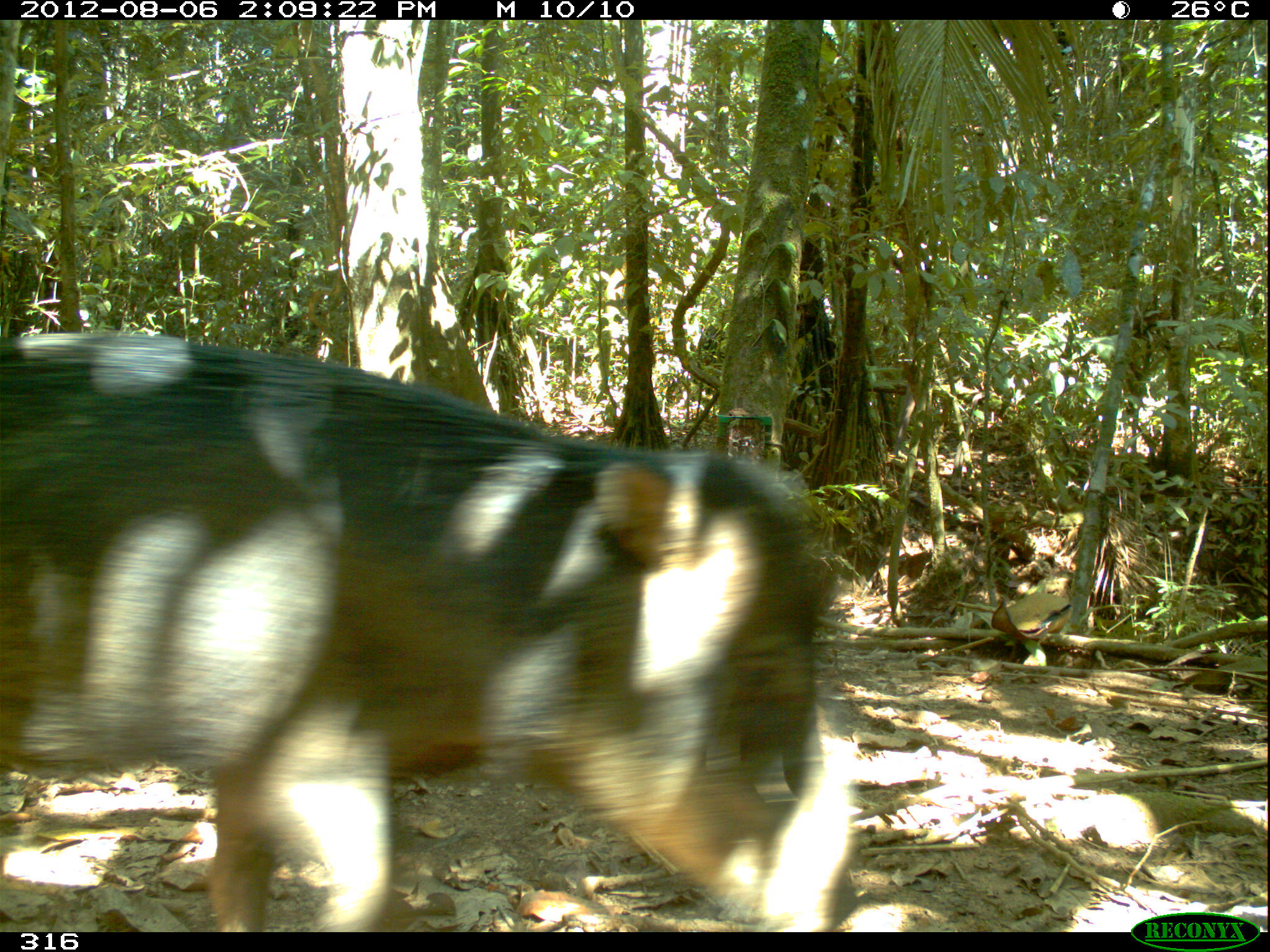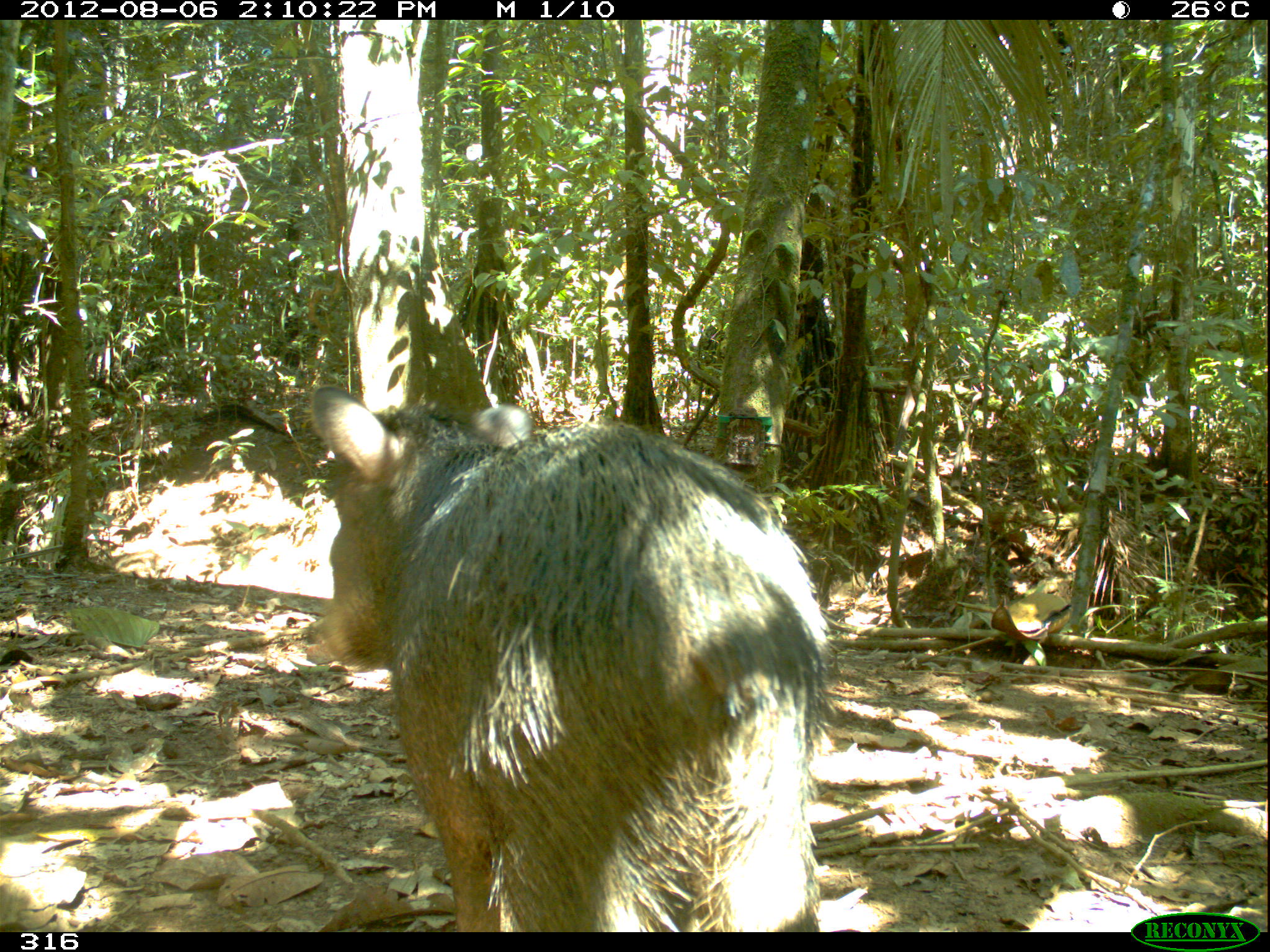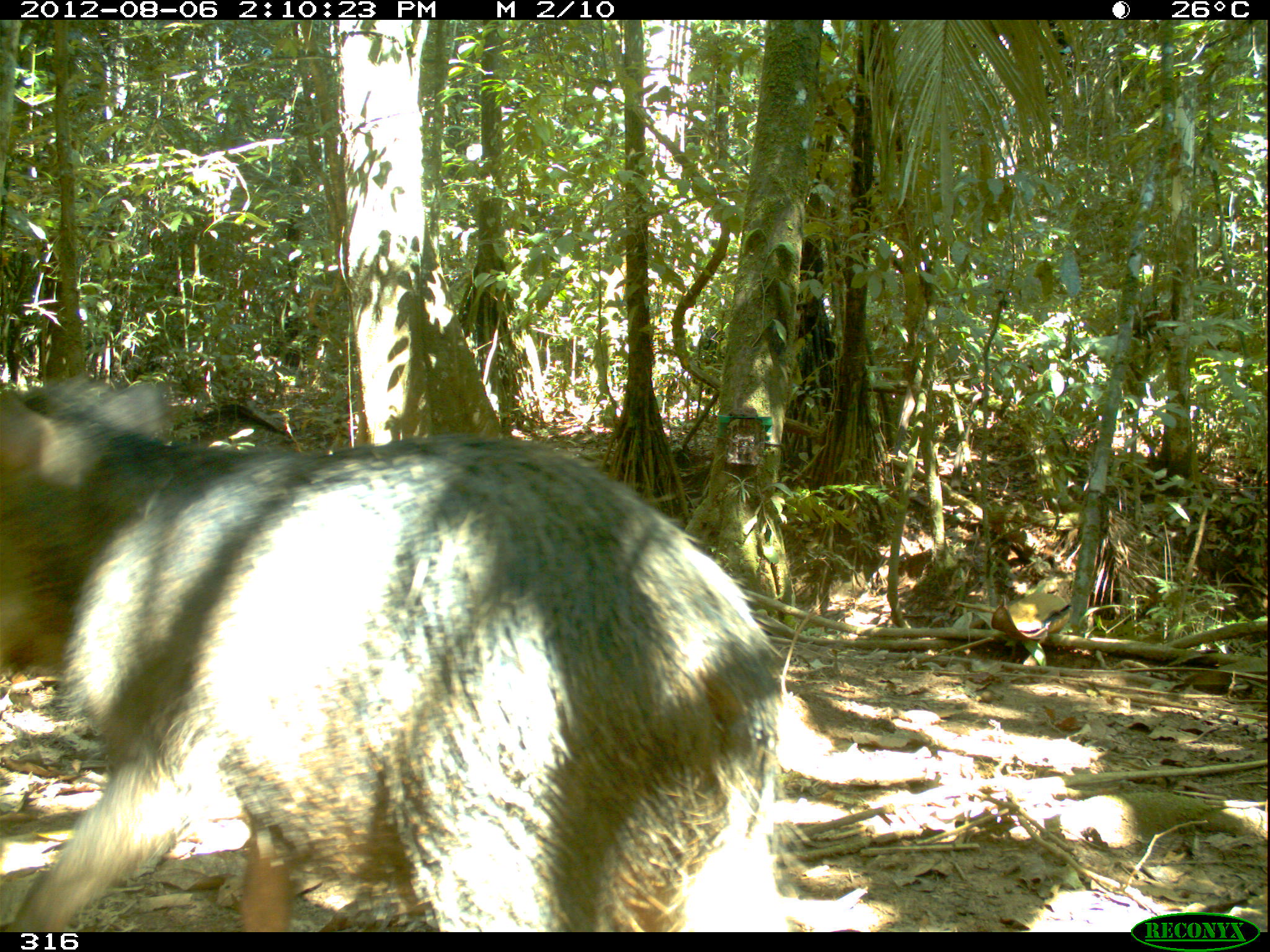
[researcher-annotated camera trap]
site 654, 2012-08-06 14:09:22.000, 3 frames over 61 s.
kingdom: Animalia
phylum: Chordata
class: Mammalia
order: Artiodactyla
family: Tayassuidae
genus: Tayassu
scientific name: Tayassu pecari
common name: white-lipped peccary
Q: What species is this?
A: Tayassu pecari (white-lipped peccary).